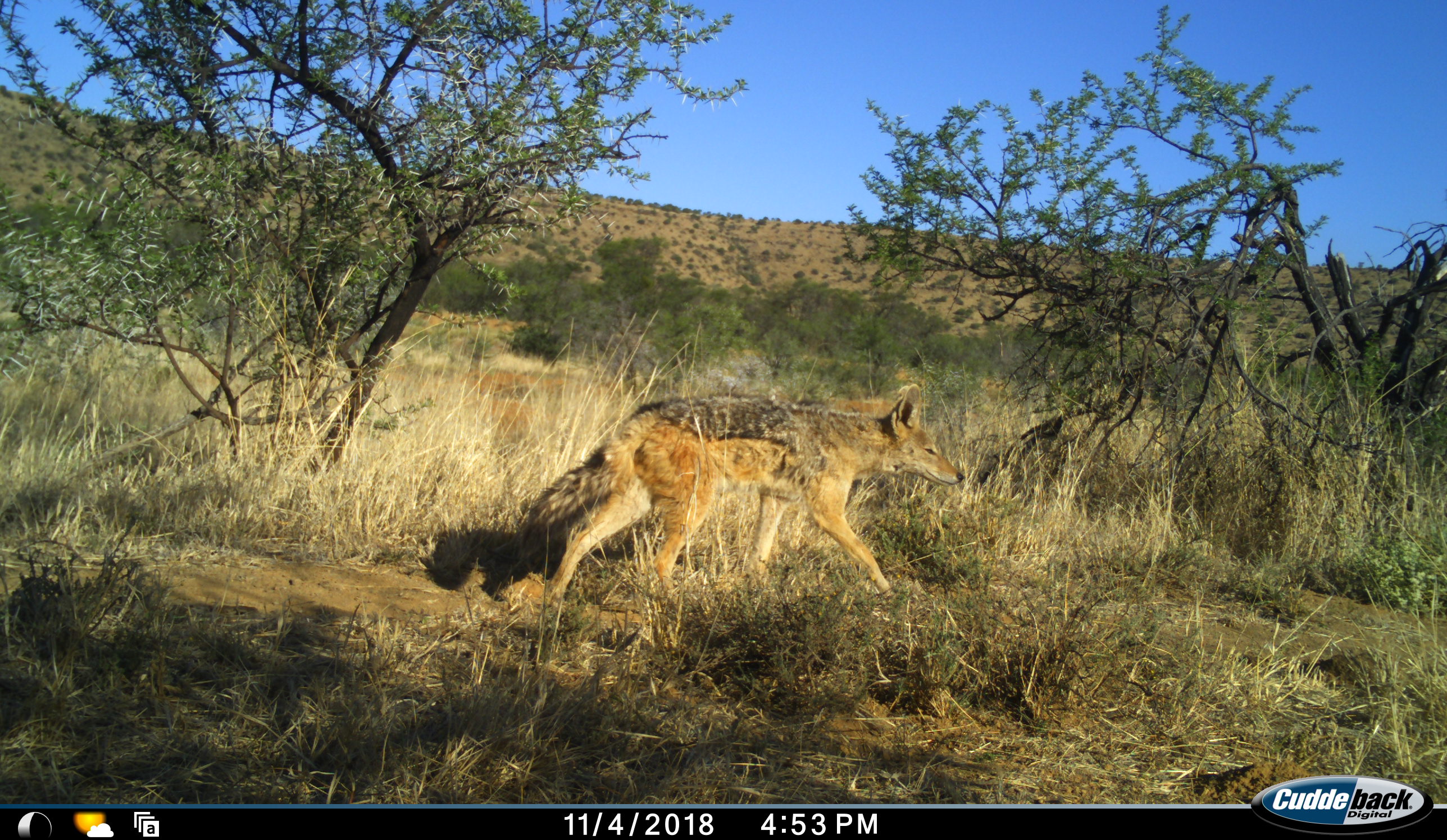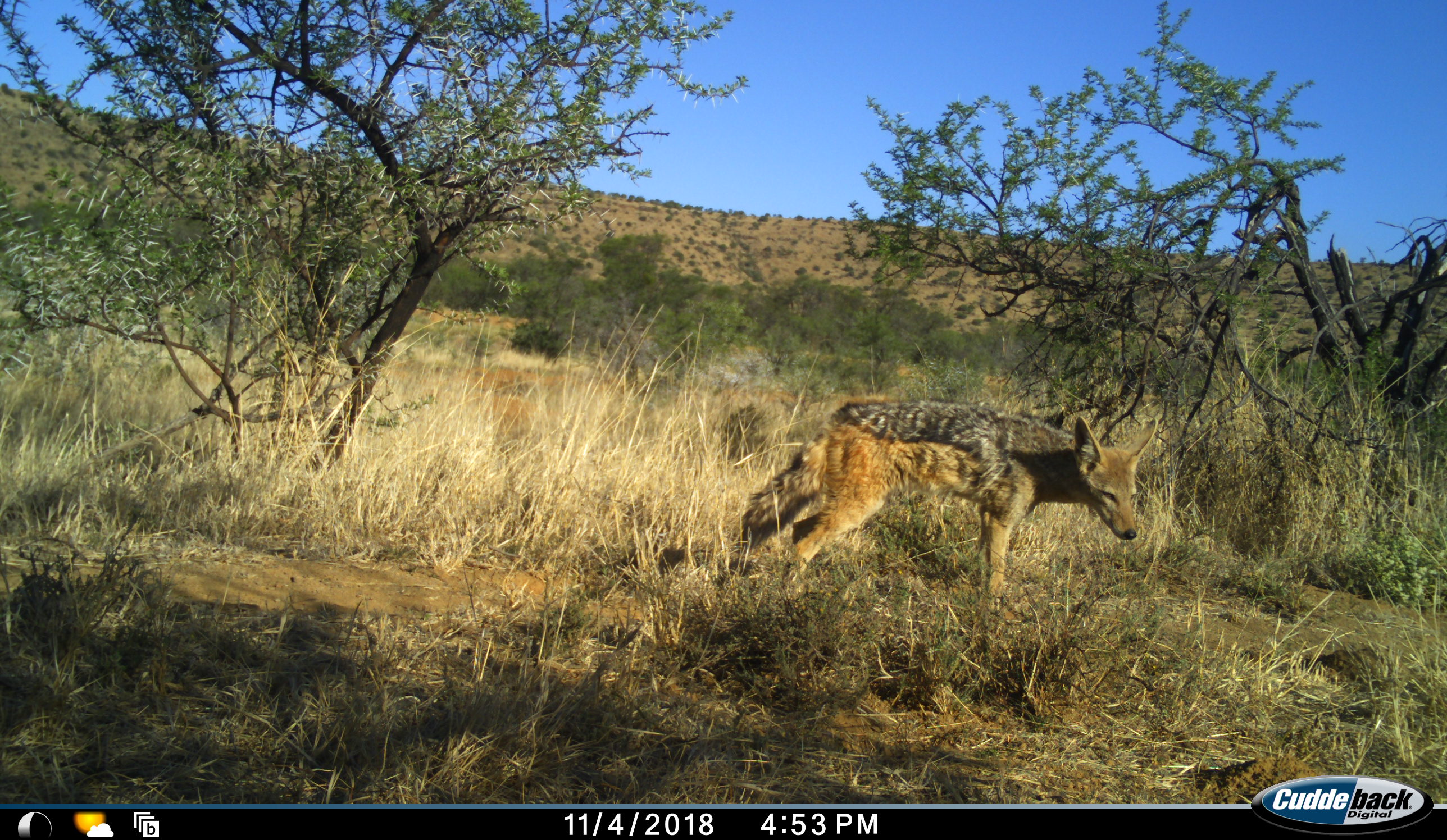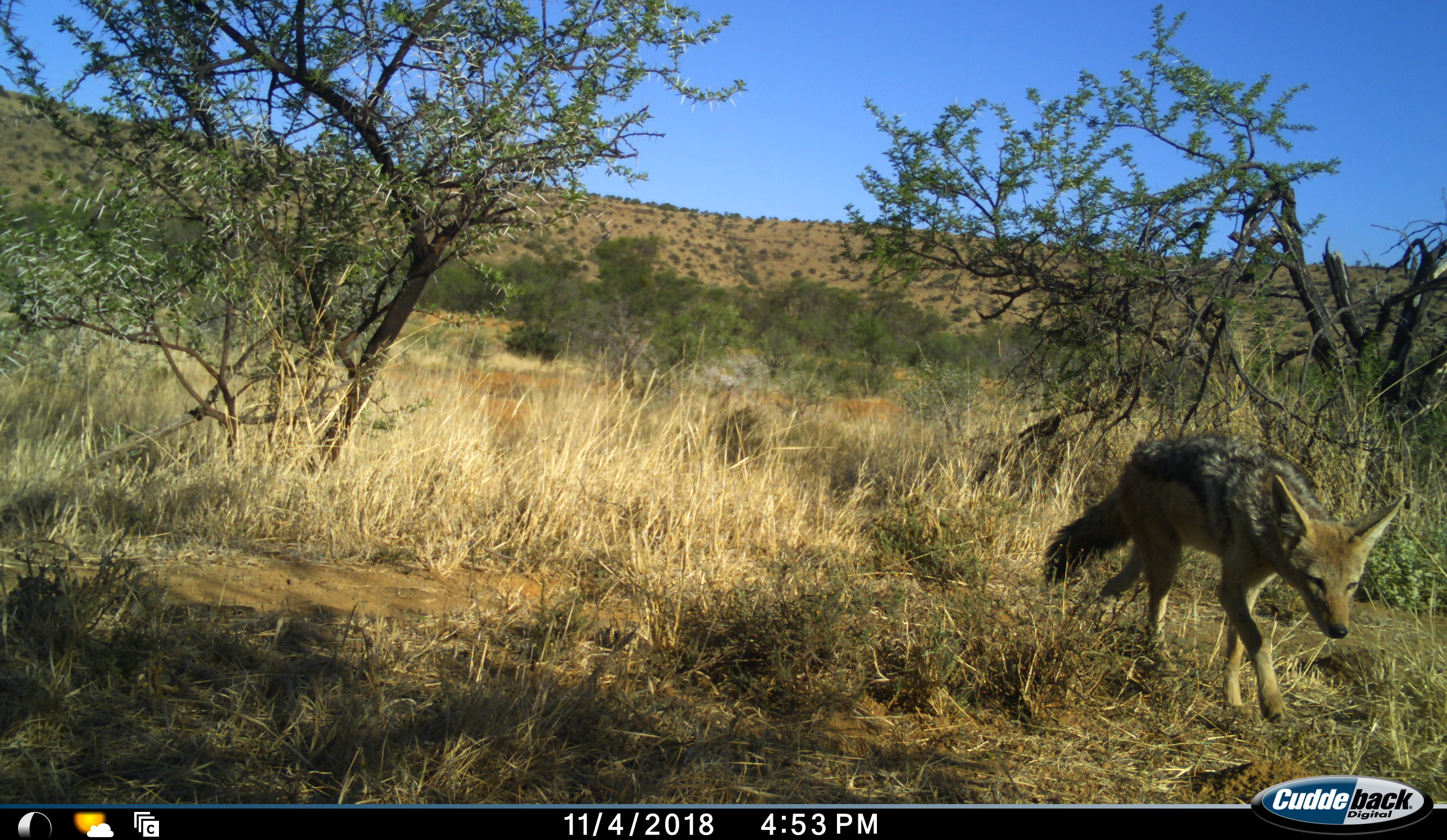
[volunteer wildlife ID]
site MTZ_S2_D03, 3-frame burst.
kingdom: Animalia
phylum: Chordata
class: Mammalia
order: Carnivora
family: Canidae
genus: Lupulella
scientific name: Lupulella mesomelas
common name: black-backed jackal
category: jackalblackbacked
Jackalblackbacked (black-backed jackal) (Lupulella mesomelas), count 1. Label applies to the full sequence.